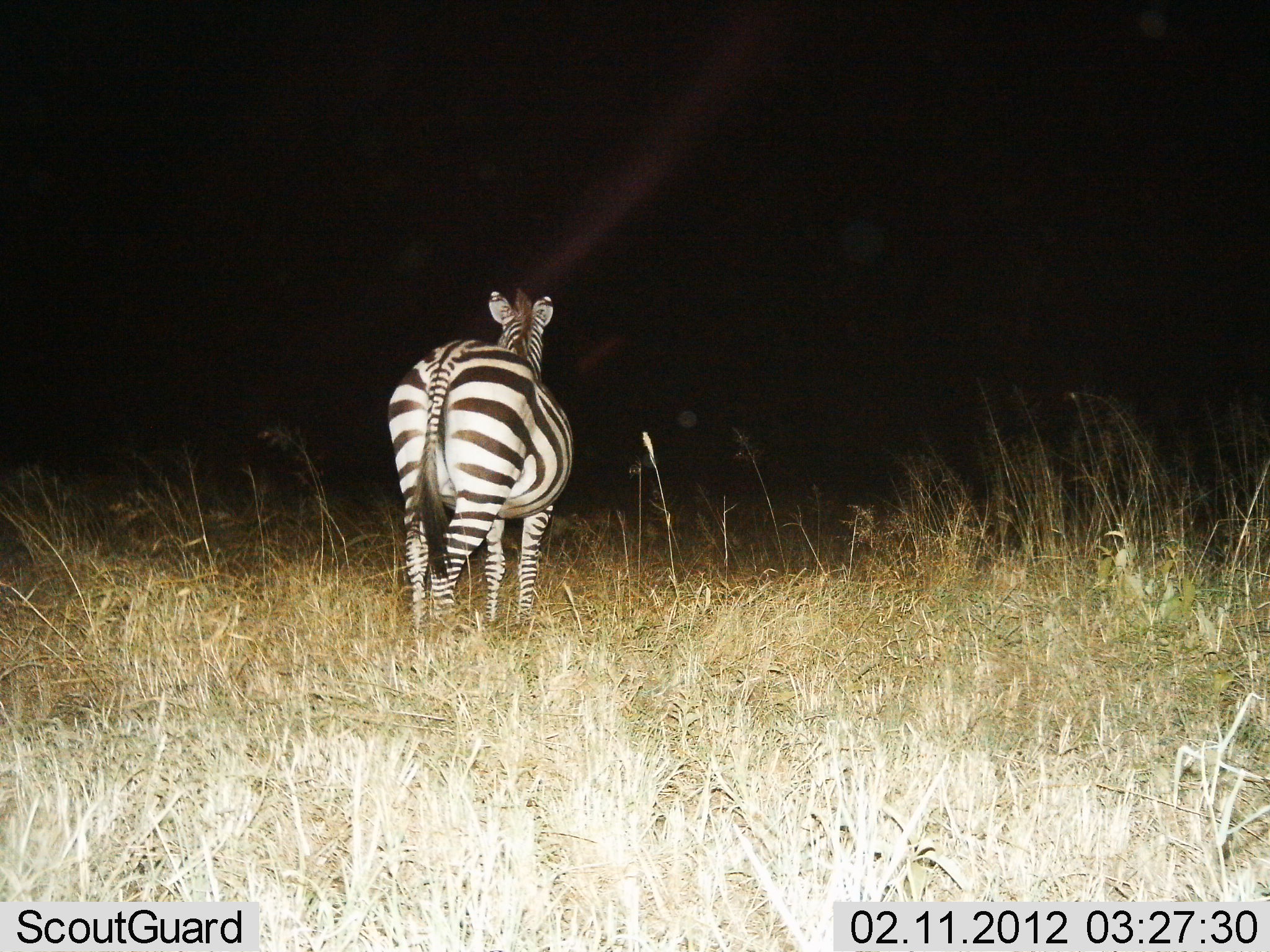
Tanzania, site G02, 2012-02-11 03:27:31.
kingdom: Animalia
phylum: Chordata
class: Mammalia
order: Perissodactyla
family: Equidae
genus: Equus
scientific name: Equus quagga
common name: plains zebra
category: zebra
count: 1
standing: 88%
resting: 0%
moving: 12%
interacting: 0%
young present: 0%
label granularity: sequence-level